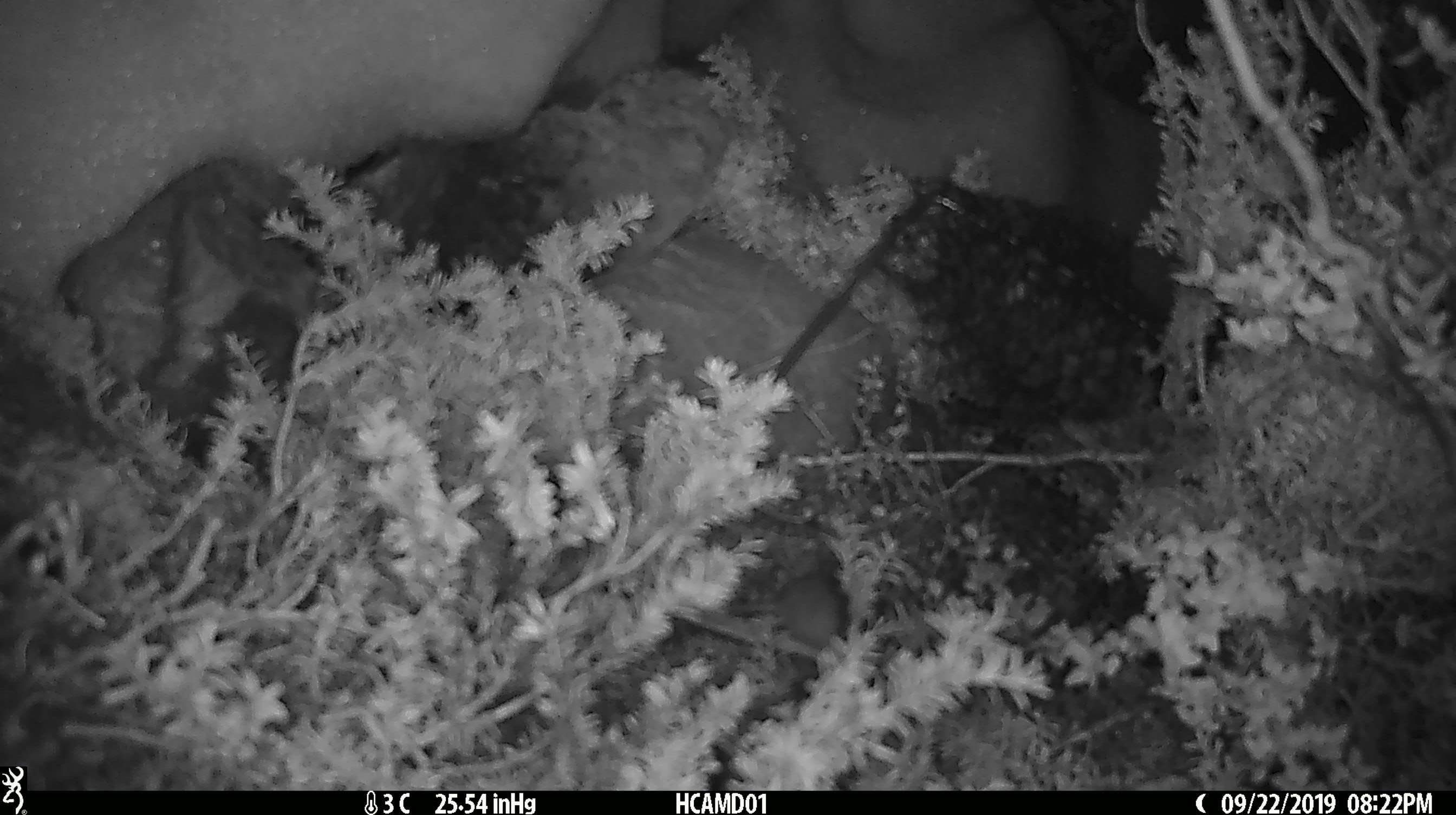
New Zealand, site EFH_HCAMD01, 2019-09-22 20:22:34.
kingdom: Animalia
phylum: Chordata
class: Mammalia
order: Rodentia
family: Muridae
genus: Mus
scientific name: Mus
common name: mouse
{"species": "mouse (Mus)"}